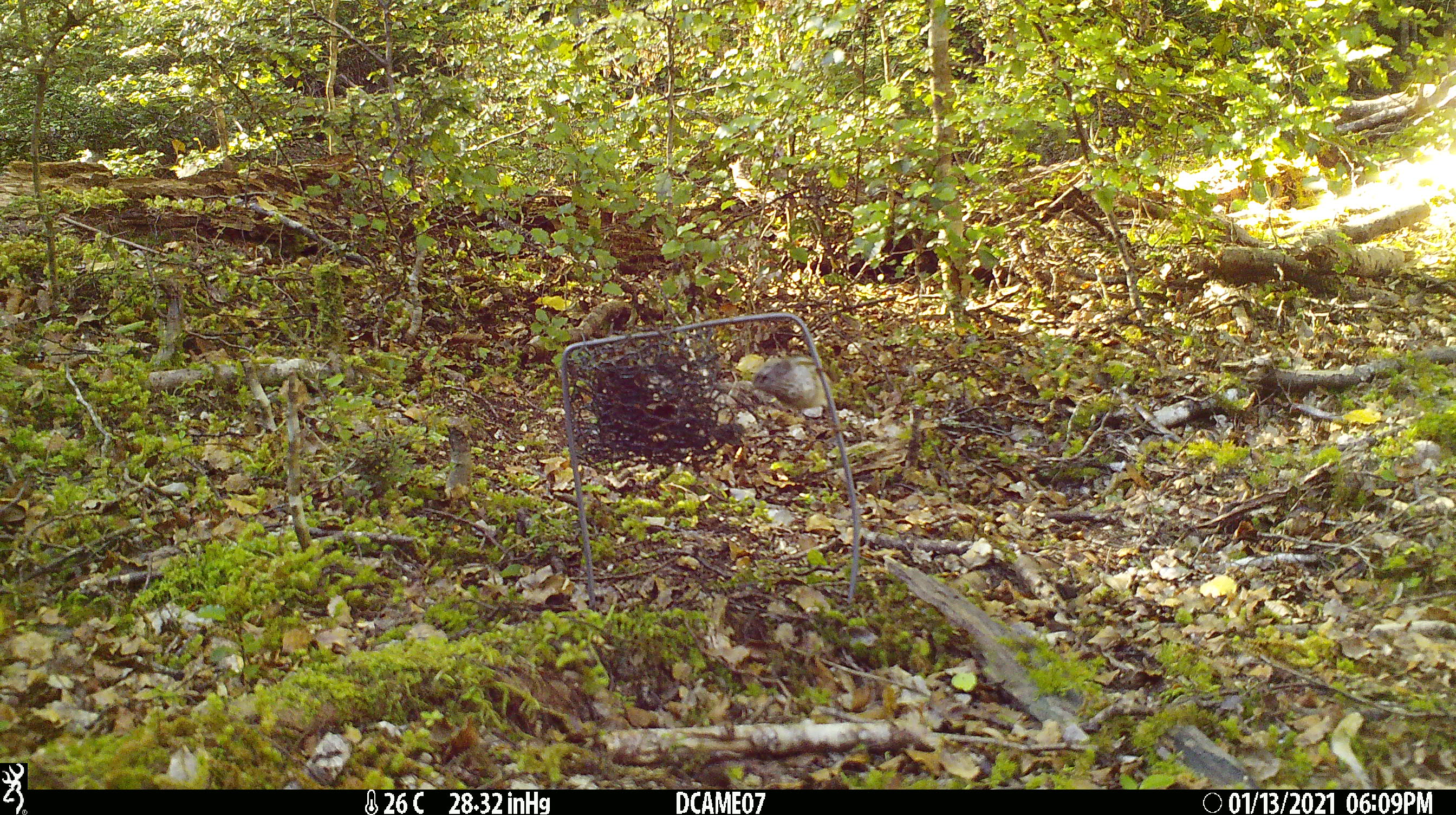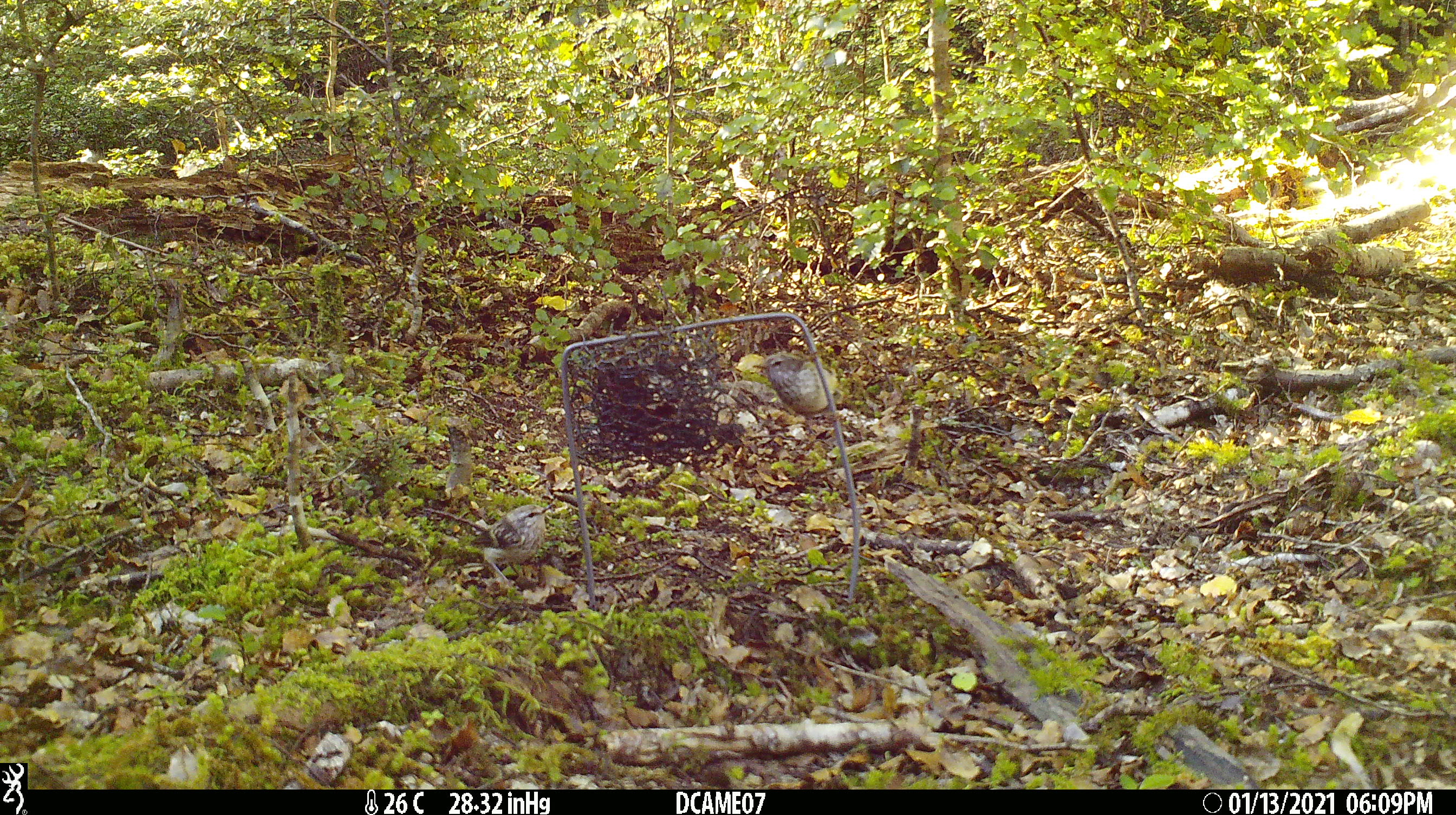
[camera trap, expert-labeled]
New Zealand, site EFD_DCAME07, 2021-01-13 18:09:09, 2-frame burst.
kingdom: Animalia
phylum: Chordata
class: Aves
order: Passeriformes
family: Acanthisittidae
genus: Acanthisitta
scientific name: Acanthisitta chloris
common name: rifleman